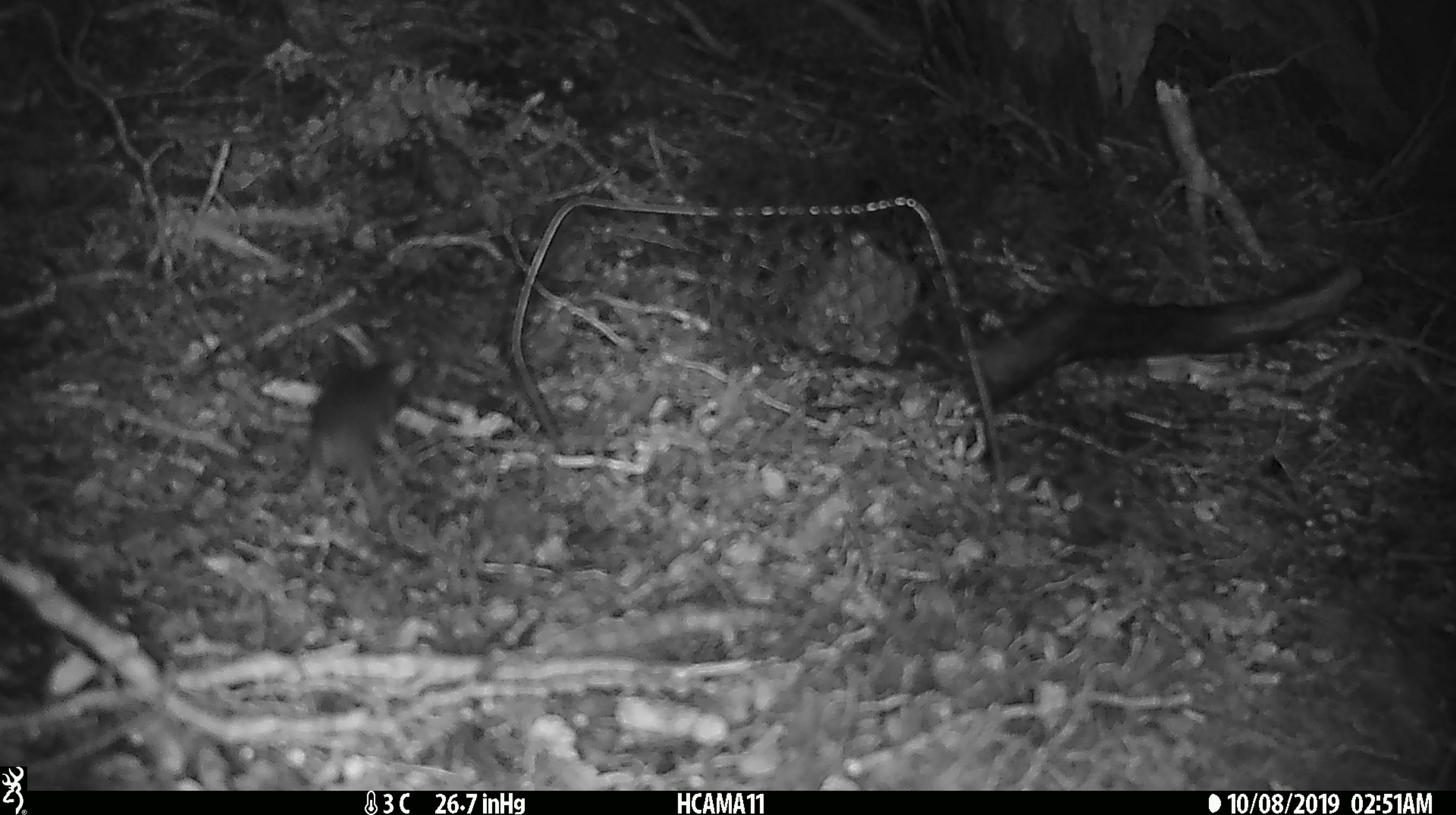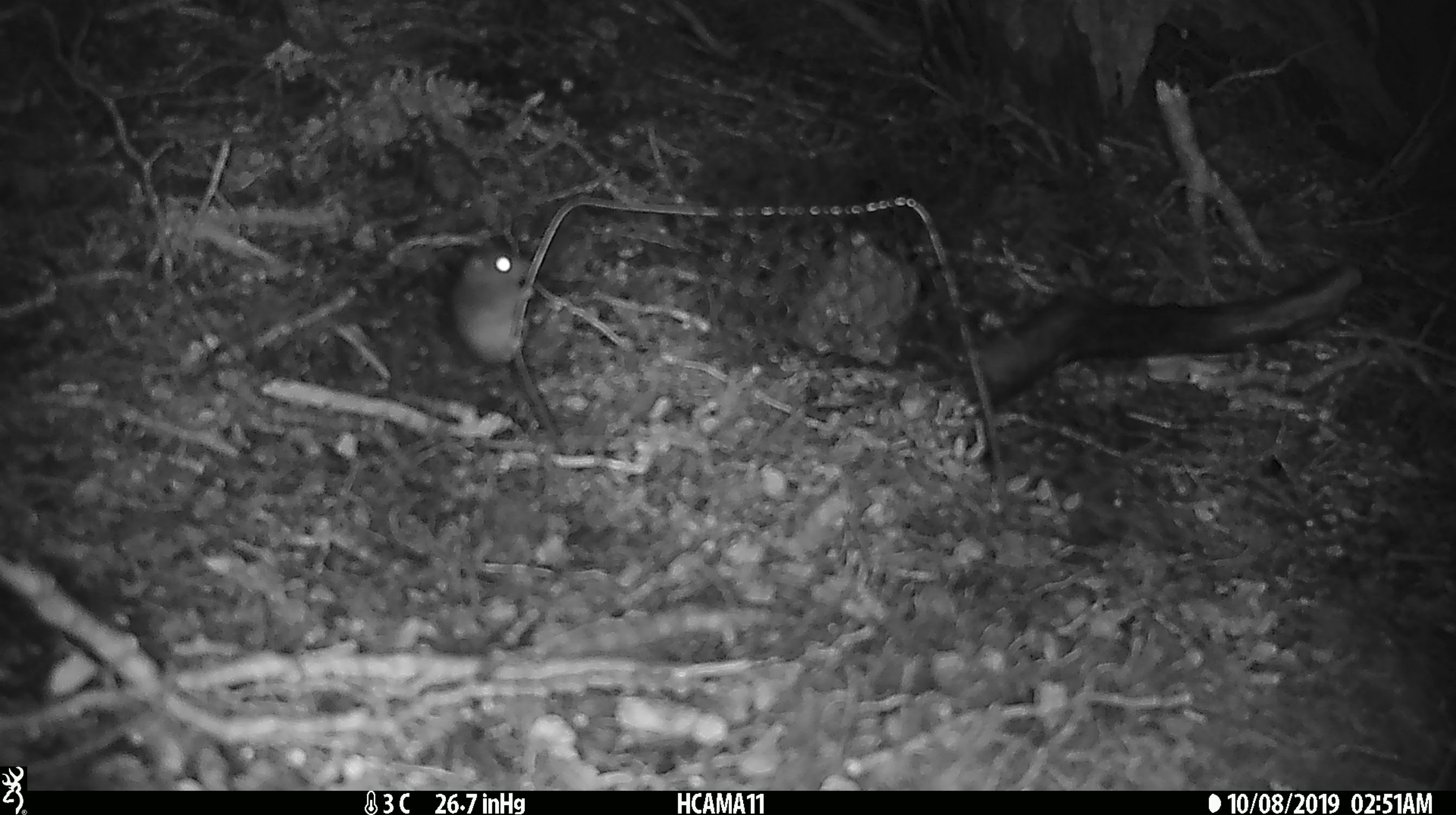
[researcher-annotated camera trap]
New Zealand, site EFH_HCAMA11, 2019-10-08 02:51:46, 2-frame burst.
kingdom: Animalia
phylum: Chordata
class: Mammalia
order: Rodentia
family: Muridae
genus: Mus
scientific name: Mus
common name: mouse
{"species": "mouse (Mus)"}